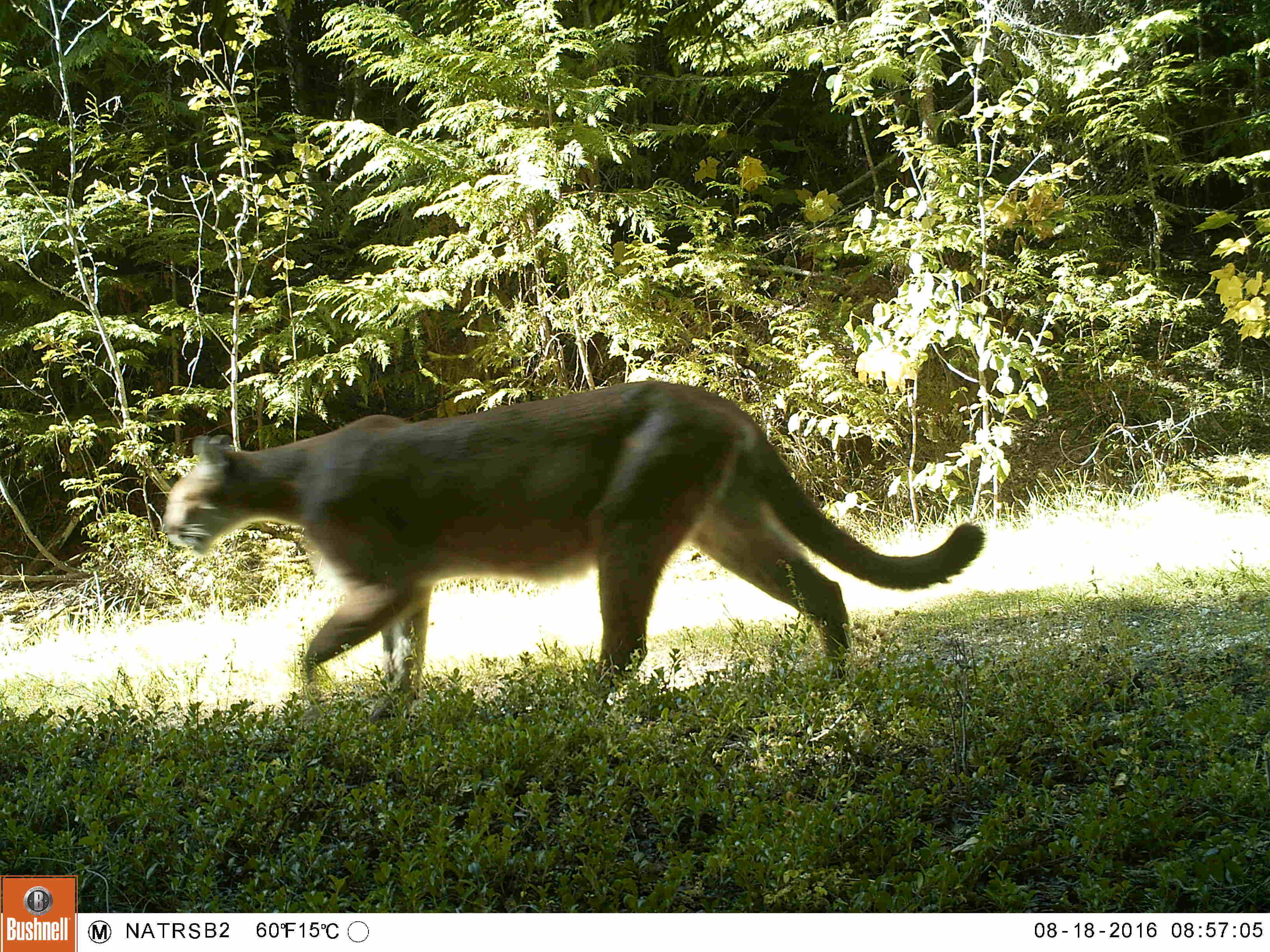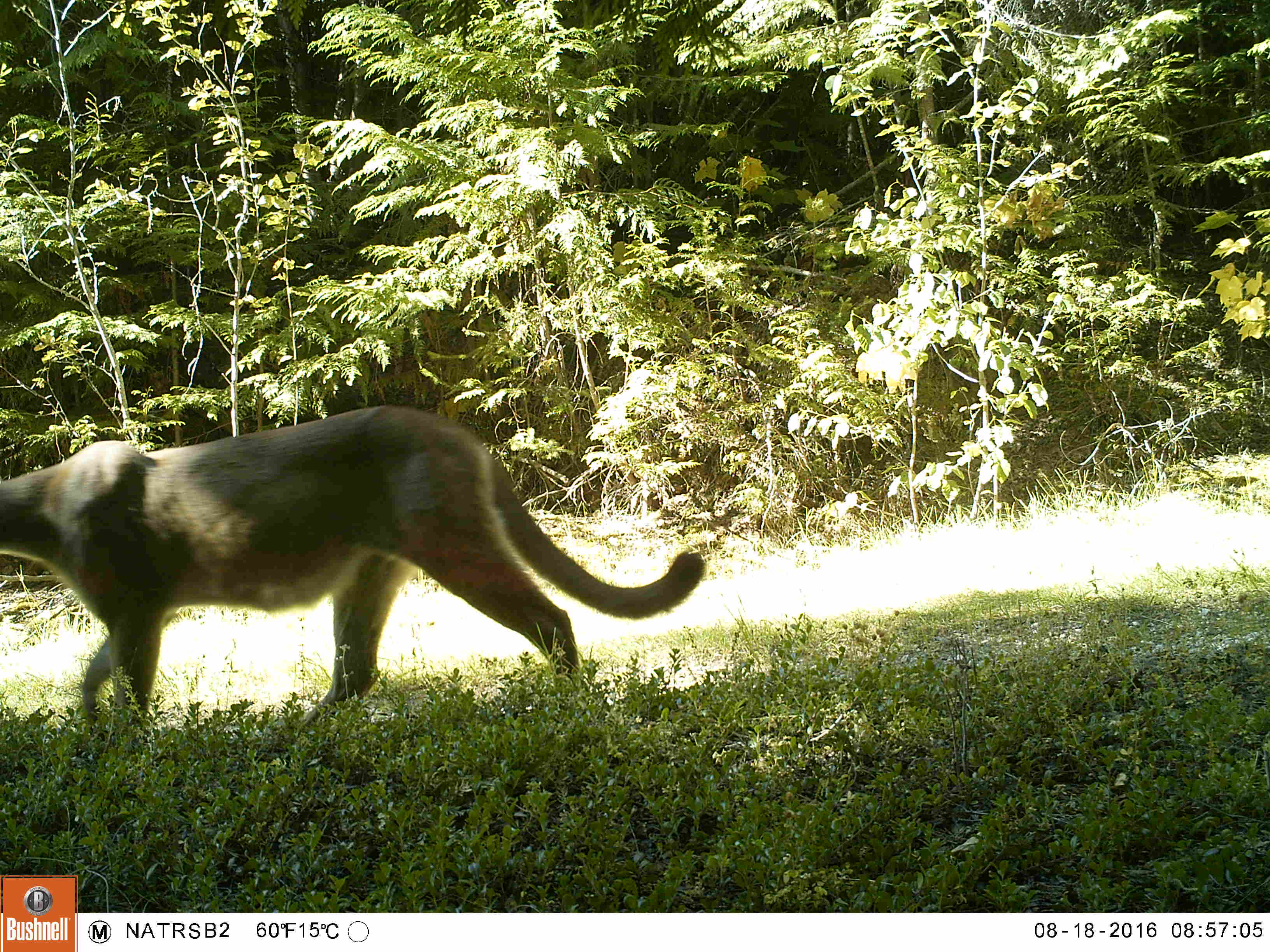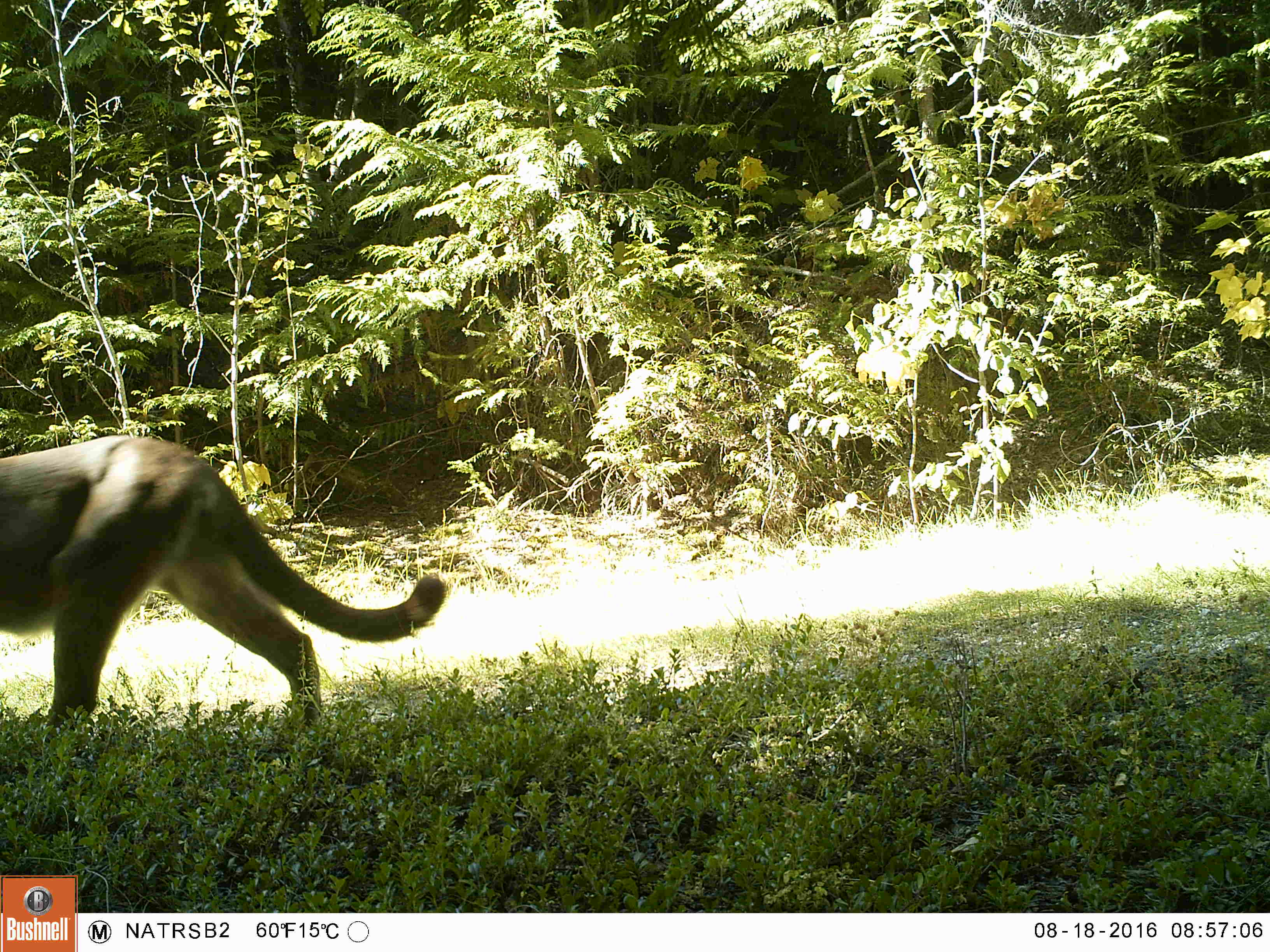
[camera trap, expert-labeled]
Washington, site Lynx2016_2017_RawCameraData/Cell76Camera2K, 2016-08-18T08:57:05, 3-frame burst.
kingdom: Animalia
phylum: Chordata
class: Mammalia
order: Carnivora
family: Felidae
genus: Puma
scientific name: Puma concolor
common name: mountain lion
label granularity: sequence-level